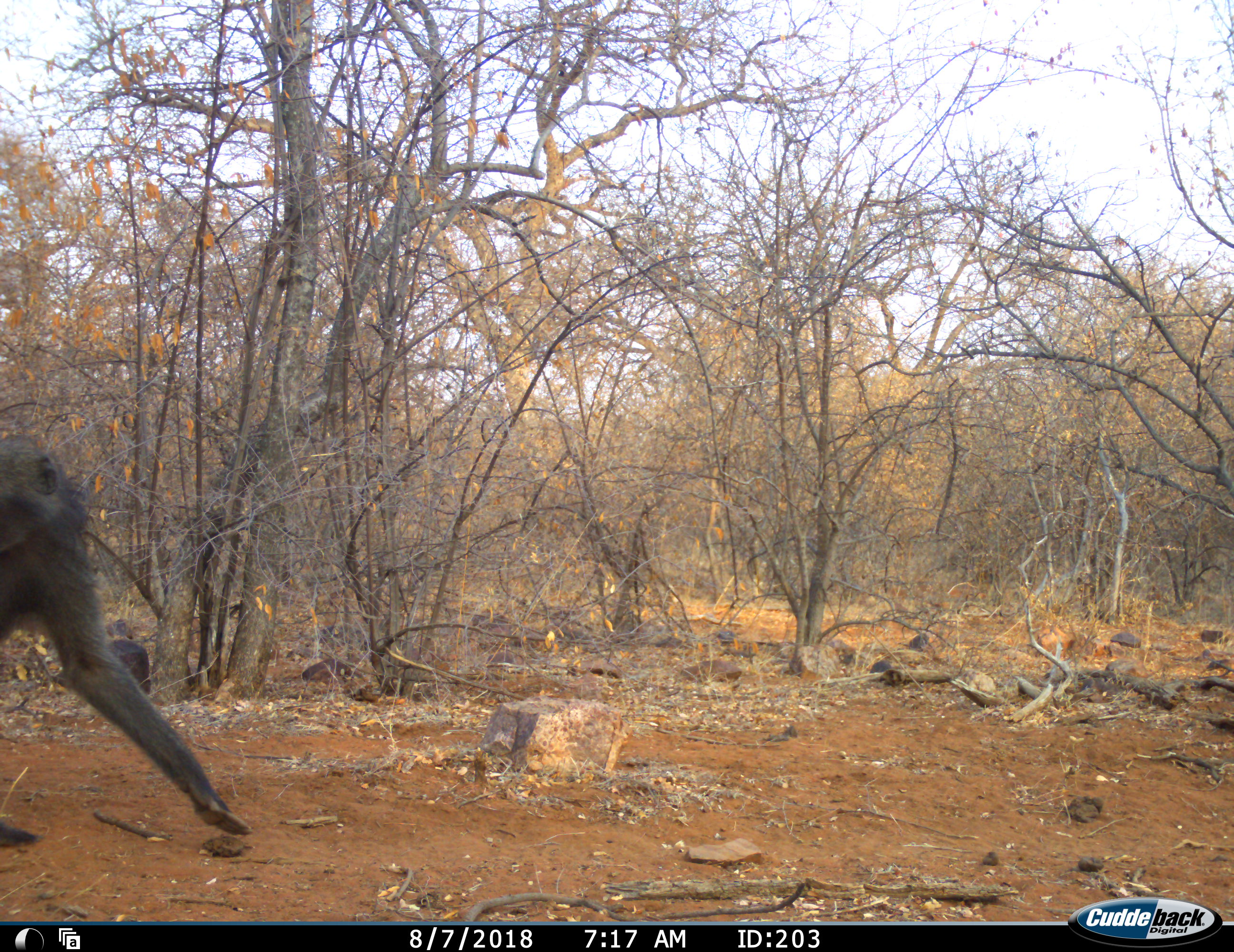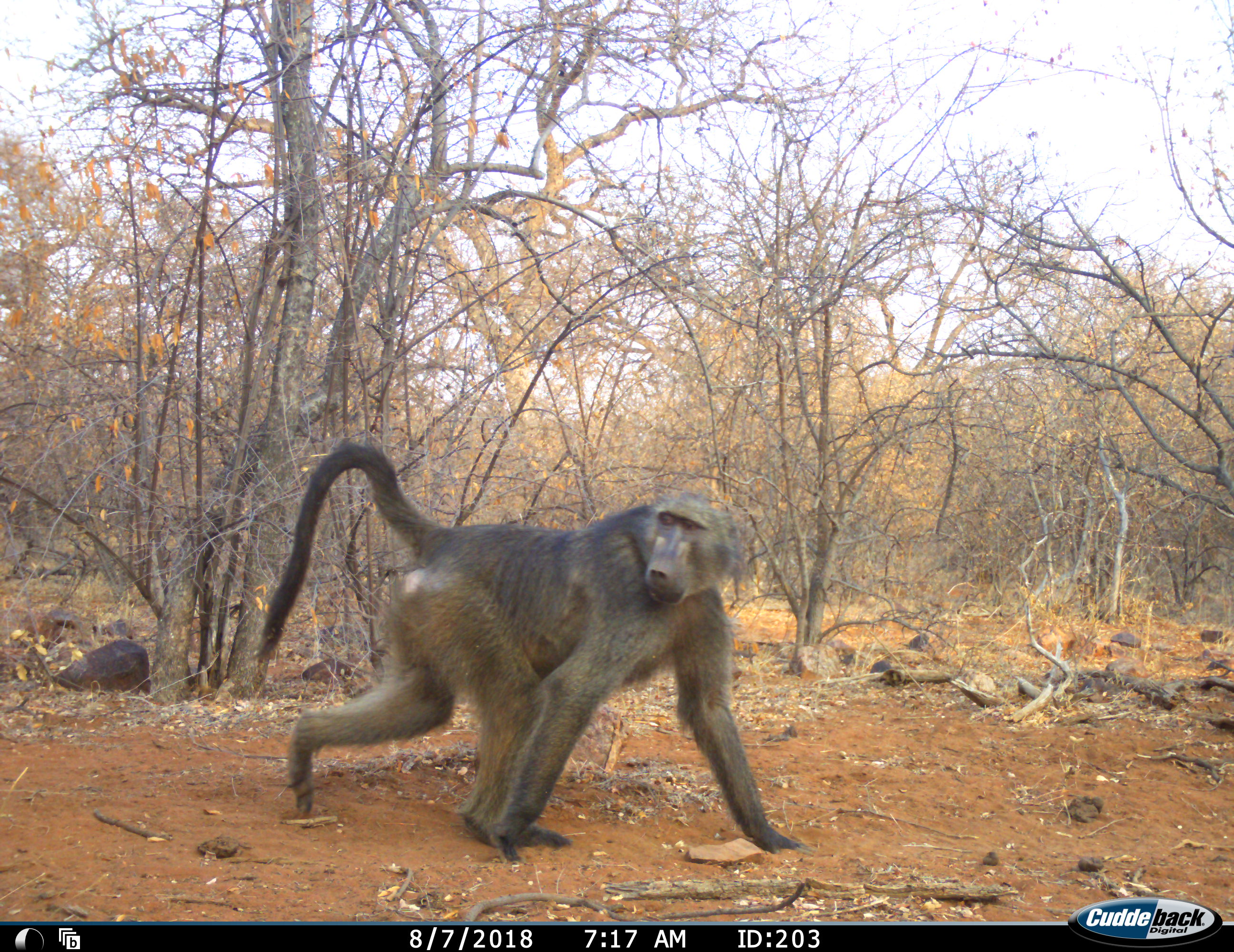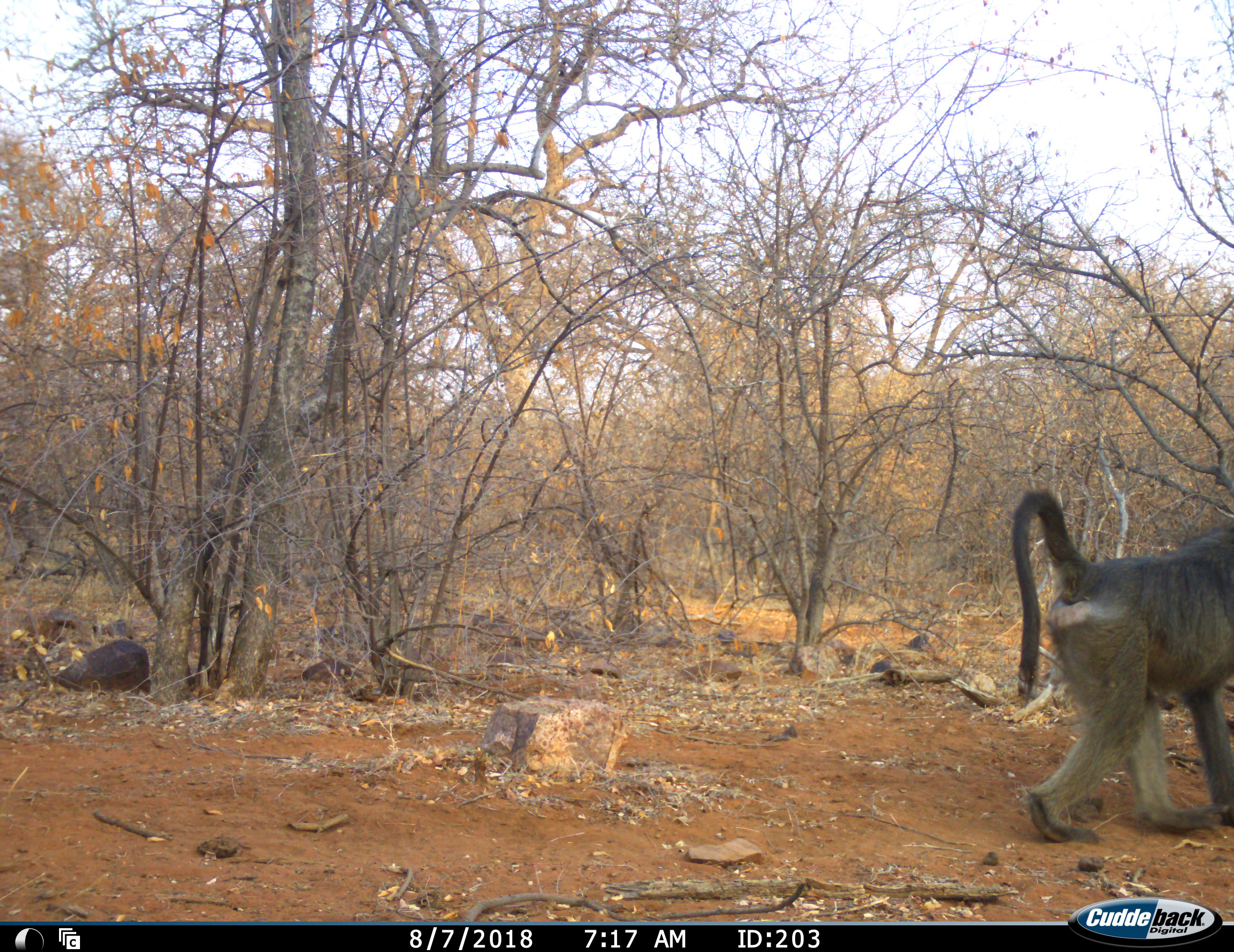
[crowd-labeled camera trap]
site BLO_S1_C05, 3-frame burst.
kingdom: Animalia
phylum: Chordata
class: Mammalia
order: Primates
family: Cercopithecidae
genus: Papio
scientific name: Papio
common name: baboon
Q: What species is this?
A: Baboon (Papio).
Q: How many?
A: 1.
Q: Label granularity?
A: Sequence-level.